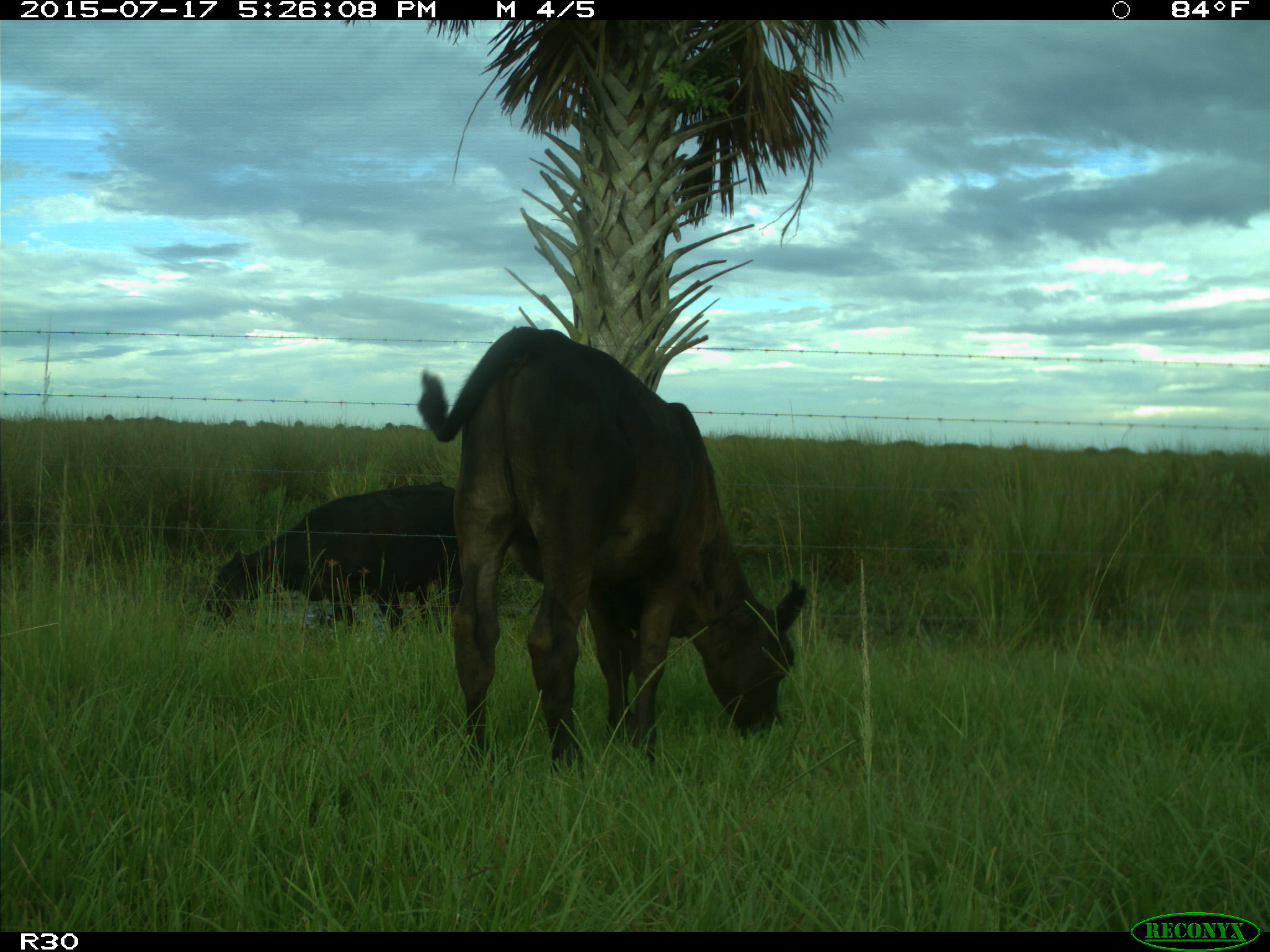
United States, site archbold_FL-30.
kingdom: Animalia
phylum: Chordata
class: Mammalia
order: Artiodactyla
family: Bovidae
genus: Bos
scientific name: Bos taurus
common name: domestic cow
Bos taurus (domestic cow).